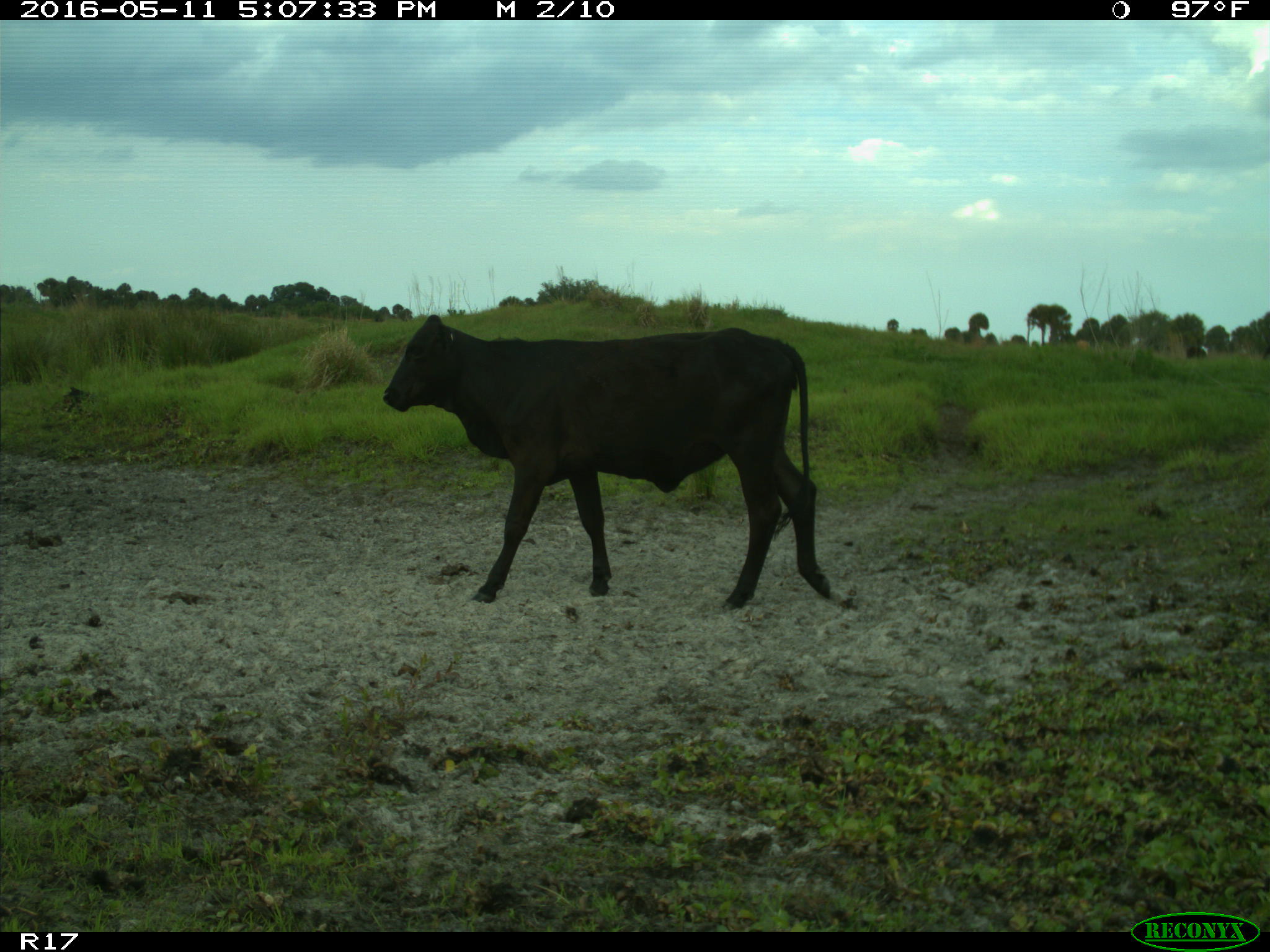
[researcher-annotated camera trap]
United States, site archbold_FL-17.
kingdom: Animalia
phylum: Chordata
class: Mammalia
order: Artiodactyla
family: Bovidae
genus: Bos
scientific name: Bos taurus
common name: domestic cow